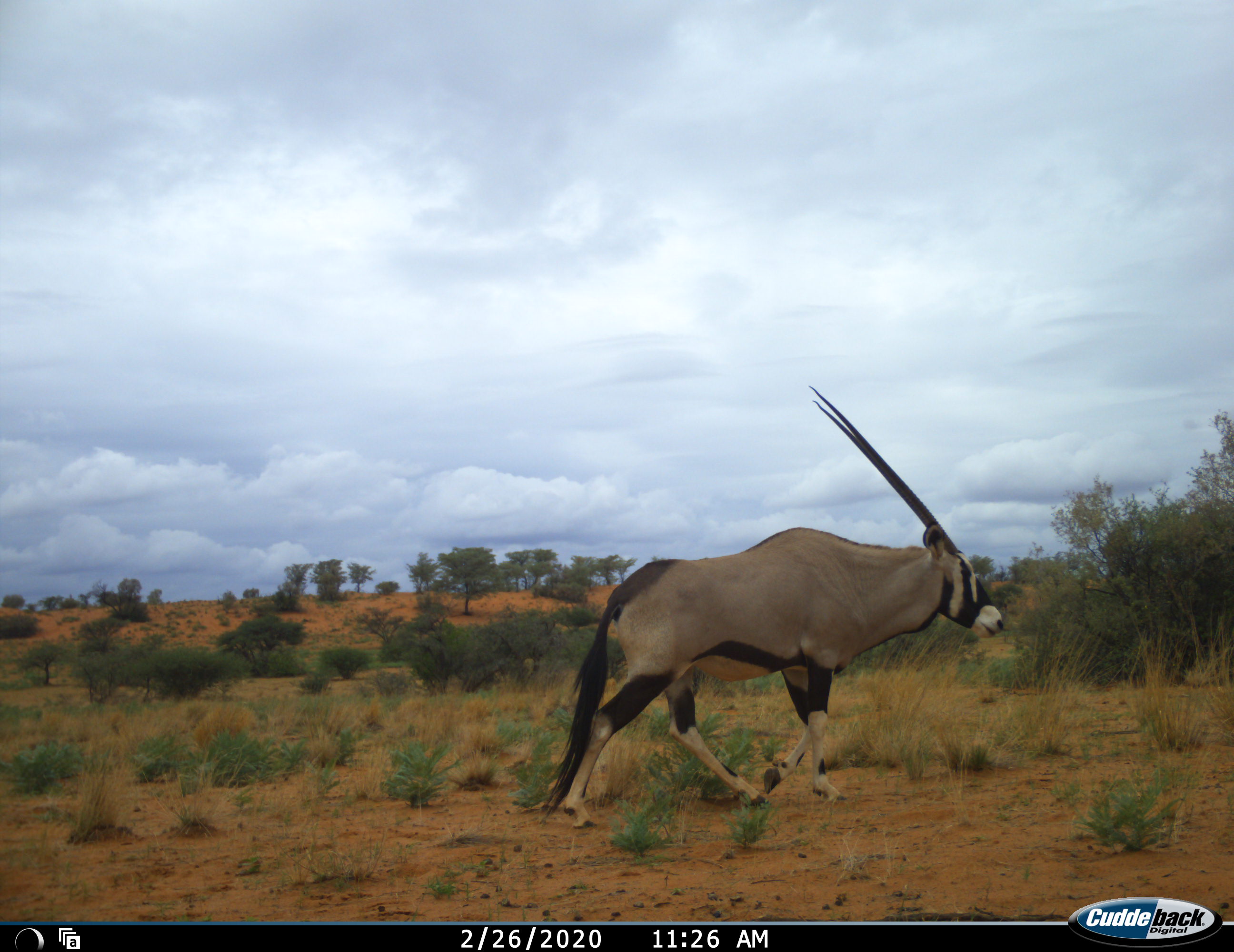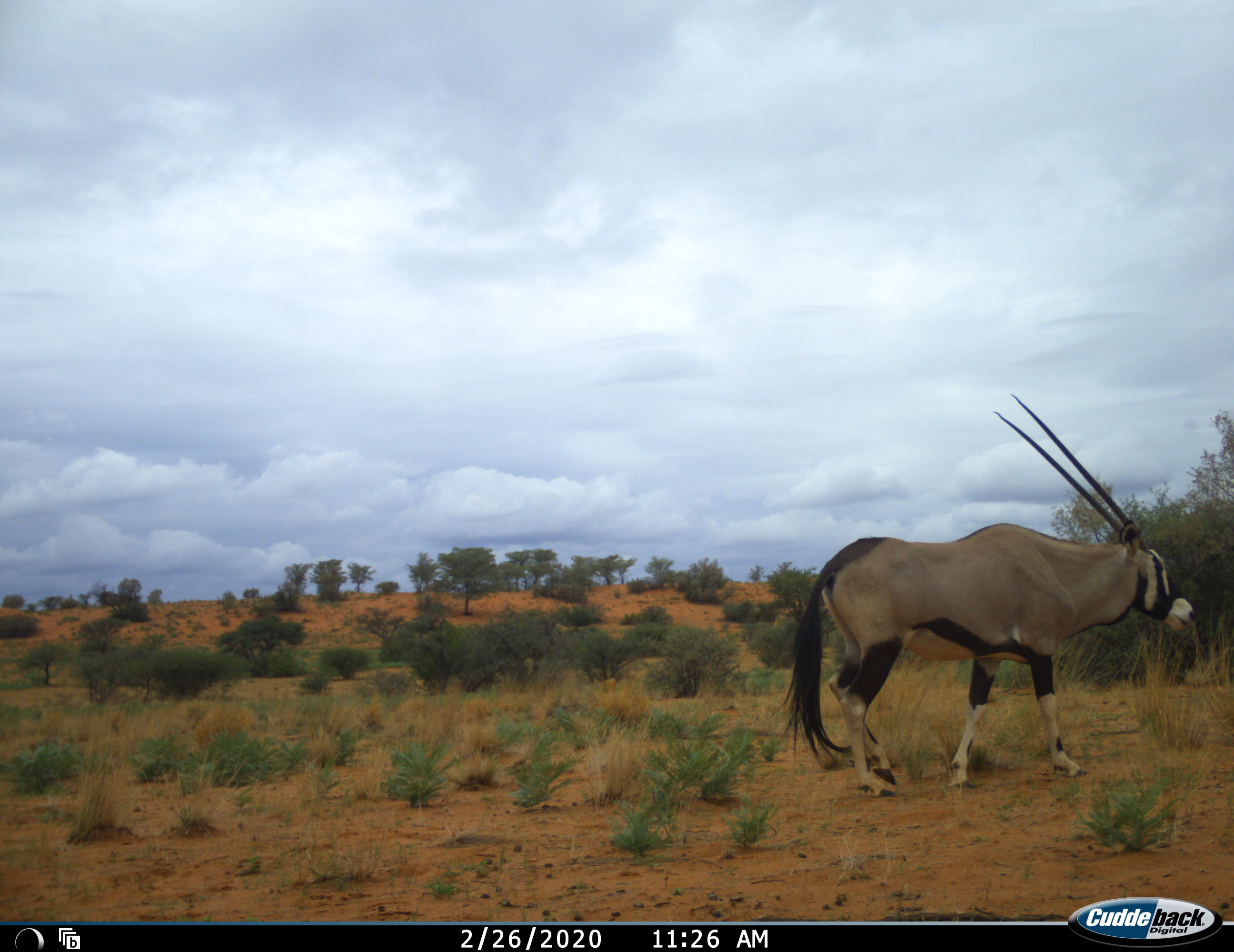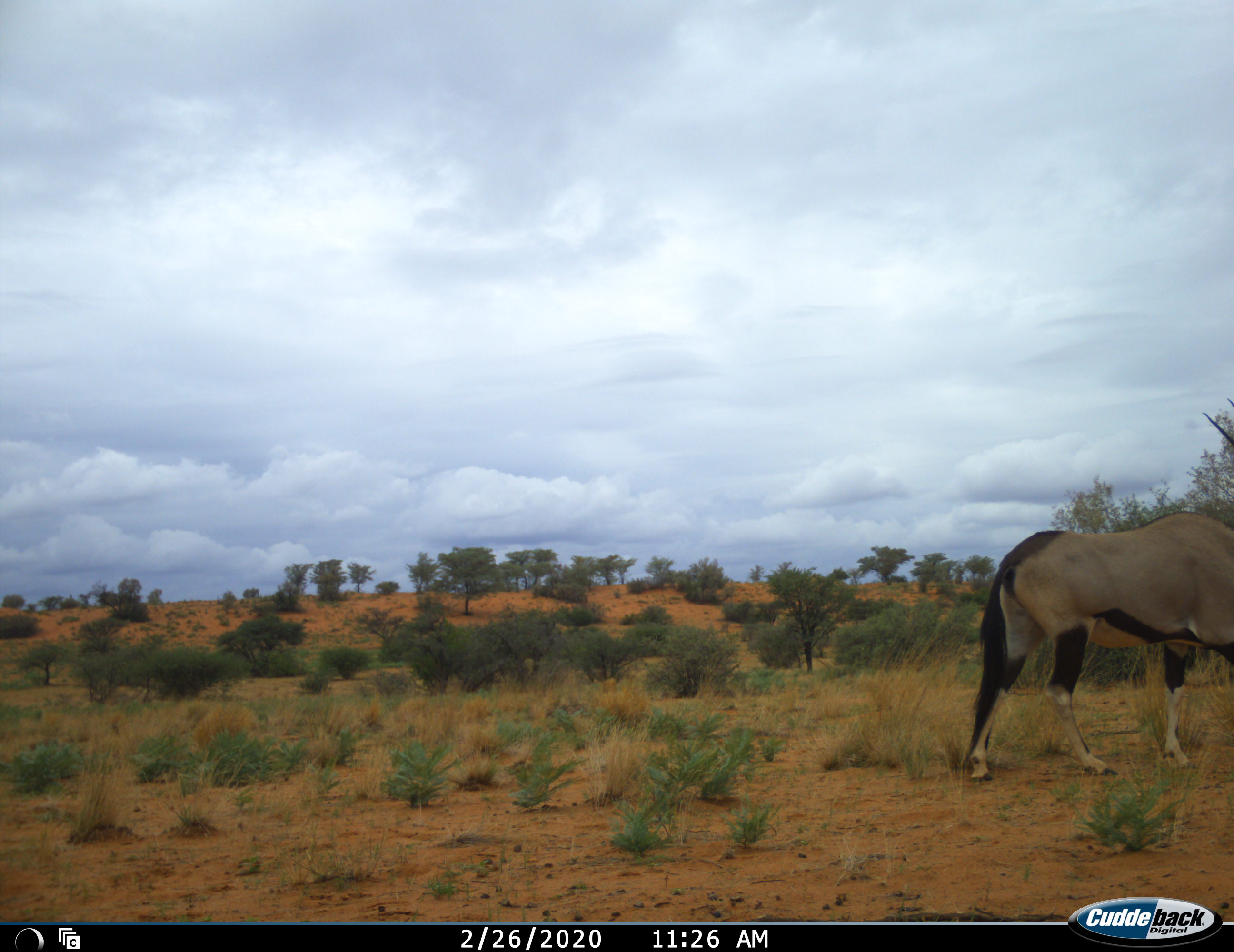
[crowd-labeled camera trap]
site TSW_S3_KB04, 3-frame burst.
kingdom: Animalia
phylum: Chordata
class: Mammalia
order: Artiodactyla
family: Bovidae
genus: Oryx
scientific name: Oryx gazella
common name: gemsbok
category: oryx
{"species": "oryx (gemsbok) (Oryx gazella)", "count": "1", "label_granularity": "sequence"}